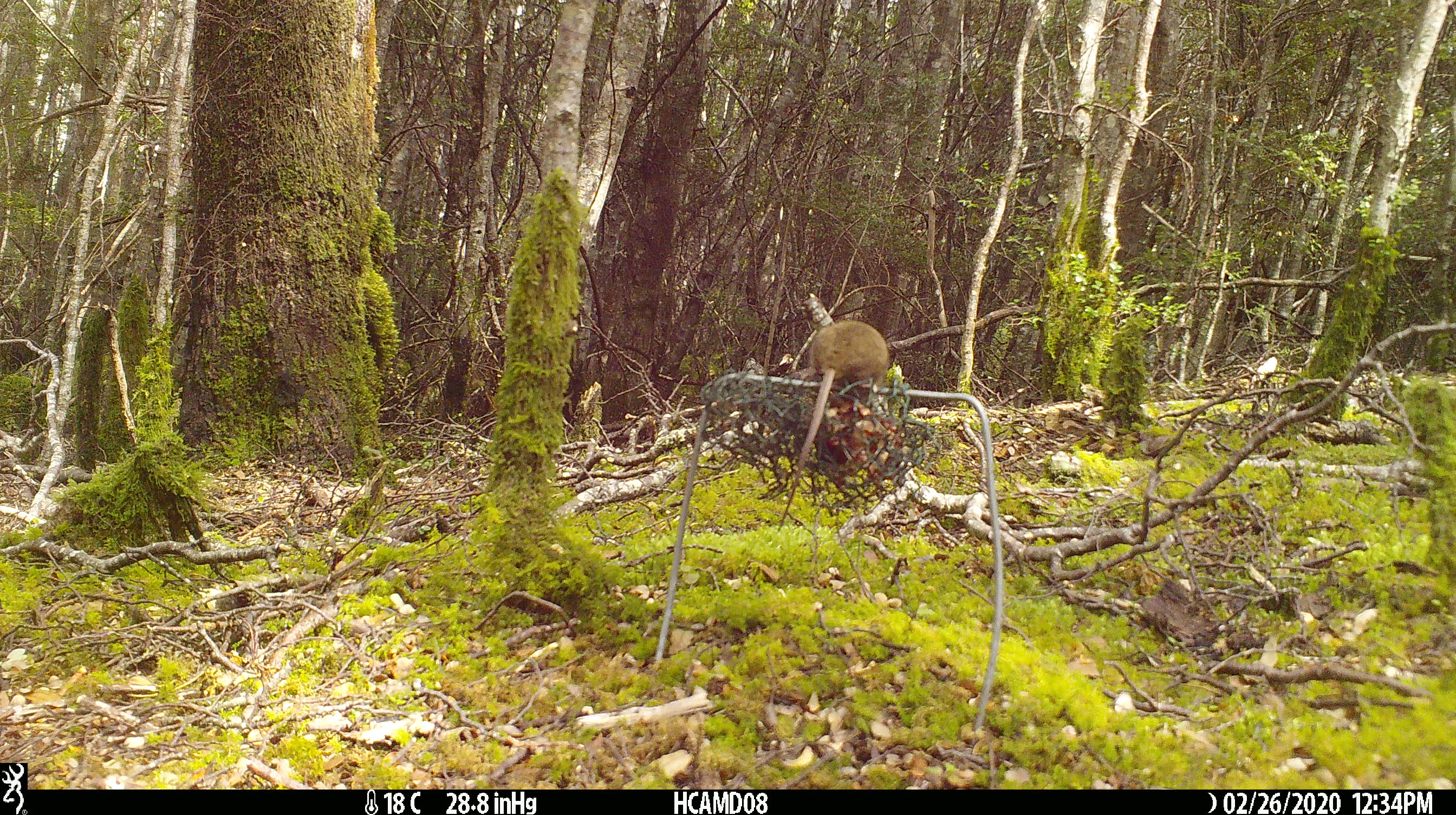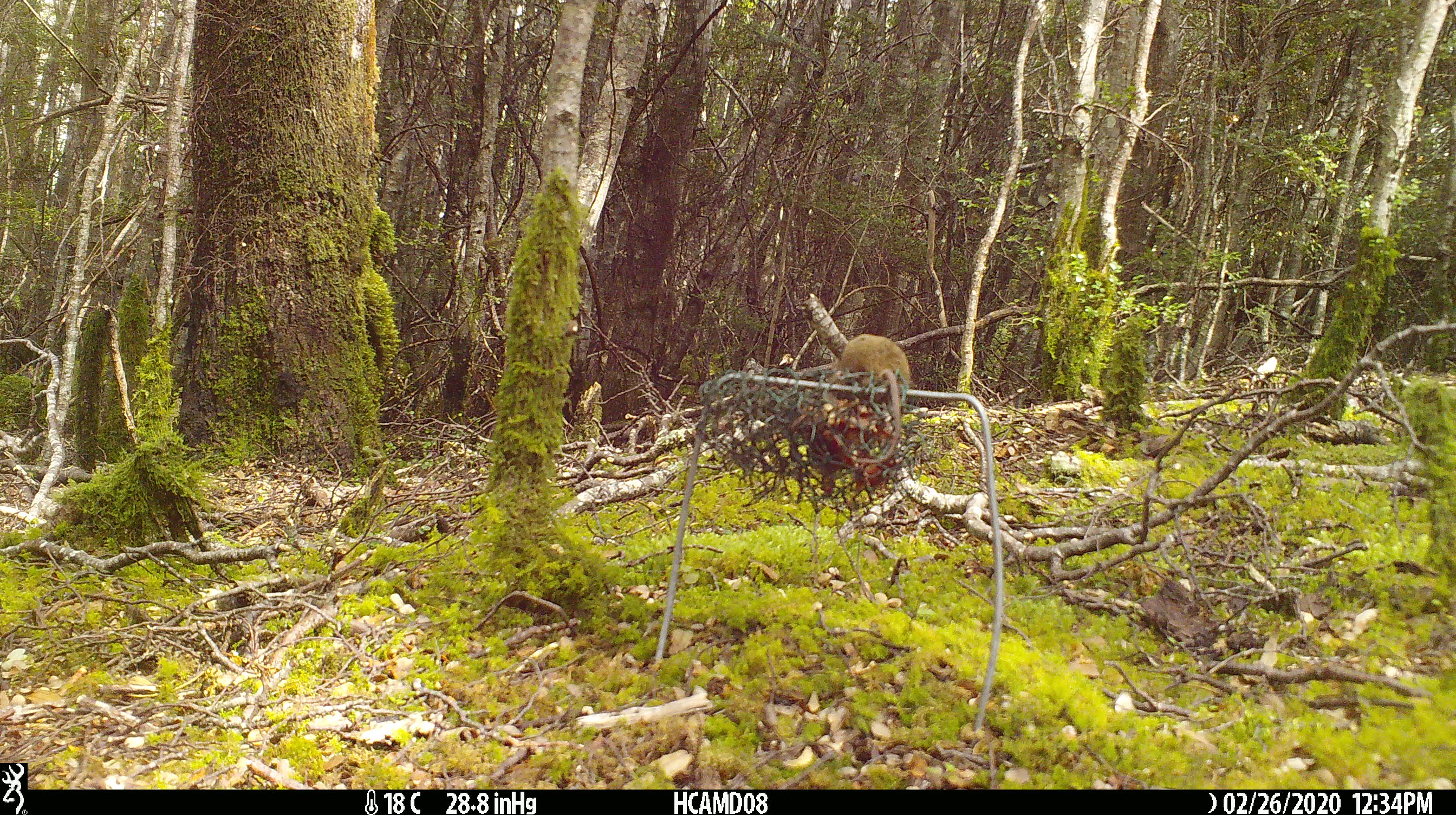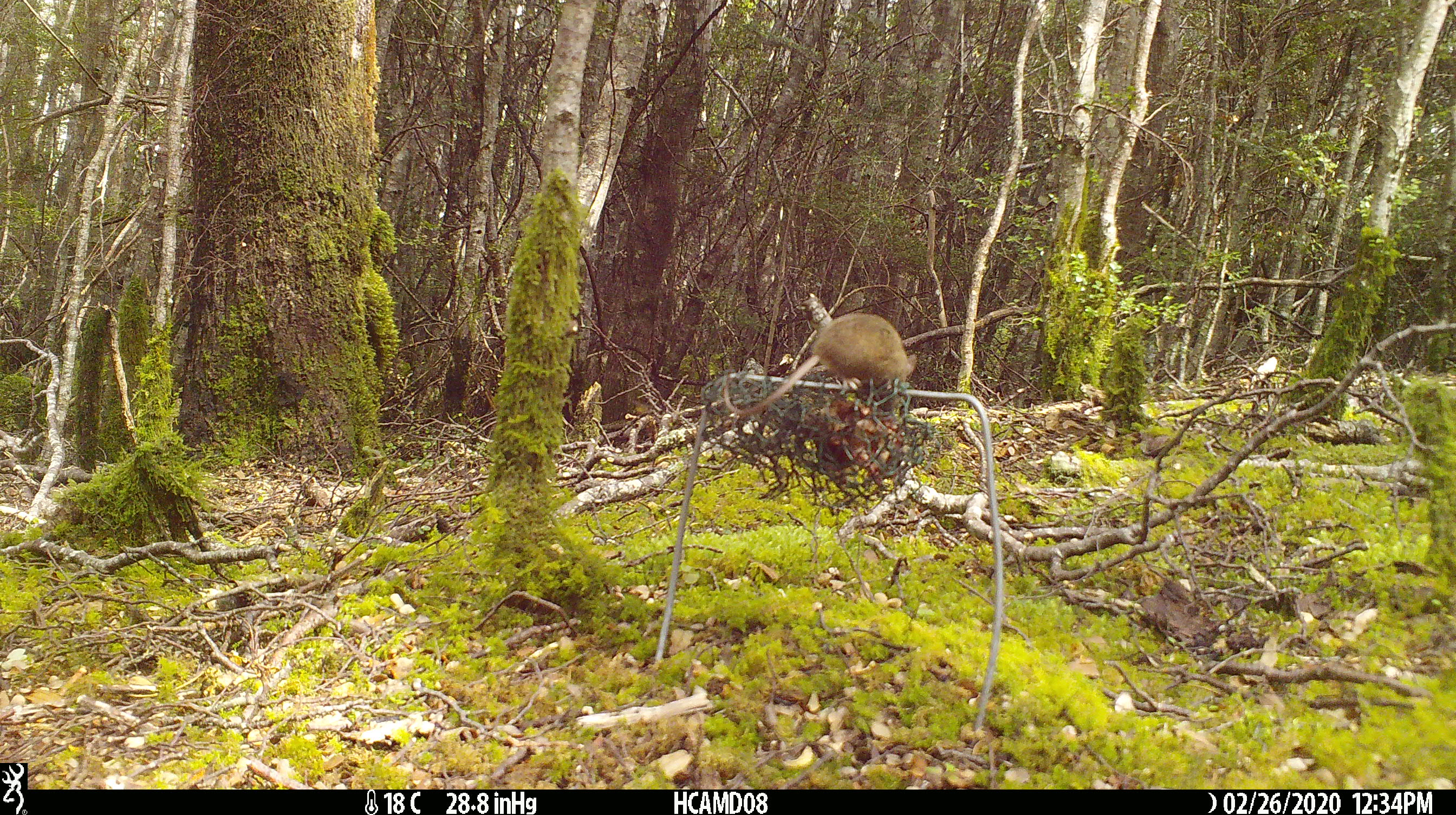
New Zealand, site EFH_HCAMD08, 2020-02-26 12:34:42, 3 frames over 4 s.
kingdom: Animalia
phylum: Chordata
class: Mammalia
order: Rodentia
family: Muridae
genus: Mus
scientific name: Mus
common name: mouse